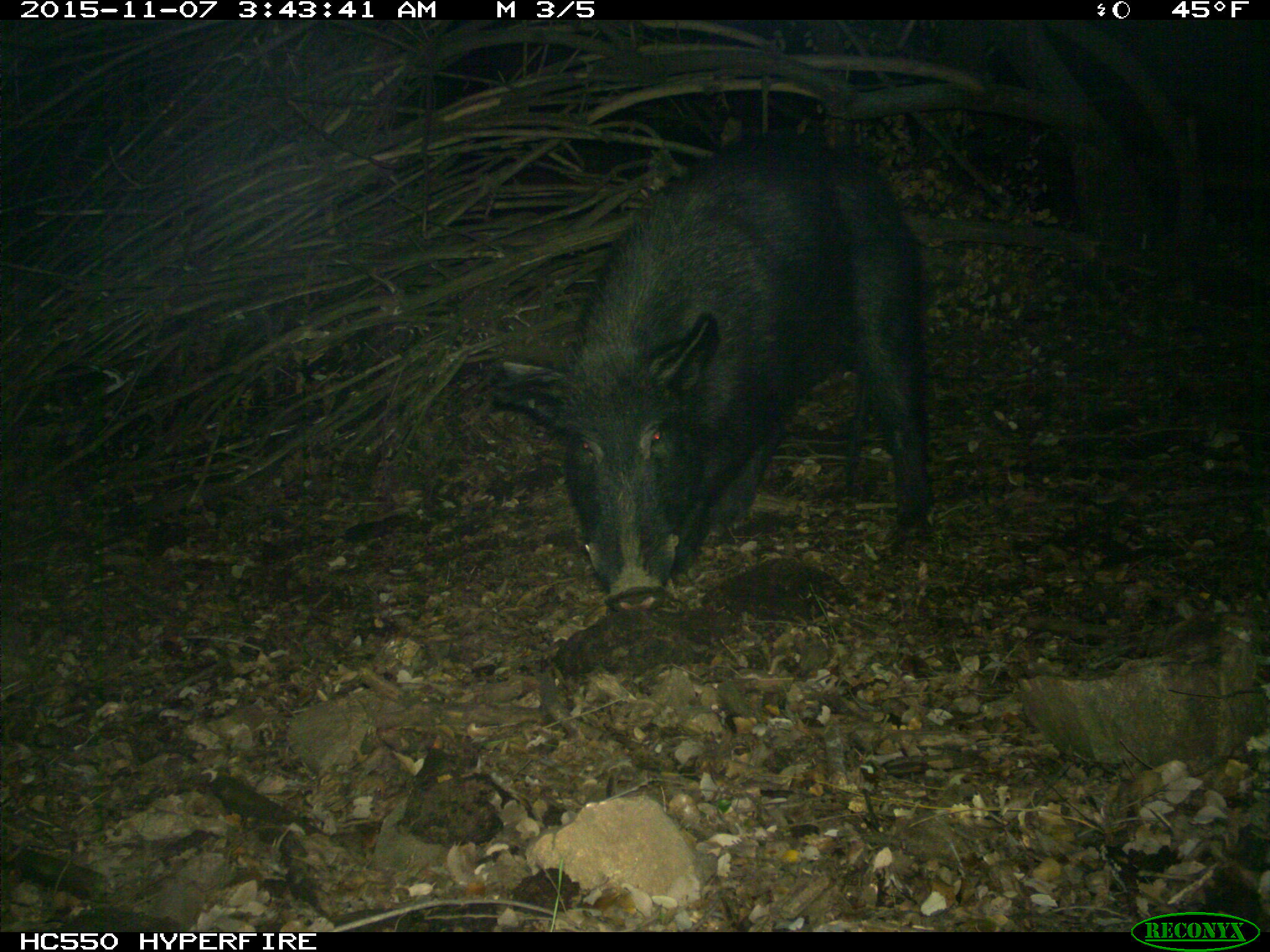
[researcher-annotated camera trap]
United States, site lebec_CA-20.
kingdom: Animalia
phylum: Chordata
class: Mammalia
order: Artiodactyla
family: Suidae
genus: Sus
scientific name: Sus scrofa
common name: wild boar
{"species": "Sus scrofa (wild boar)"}